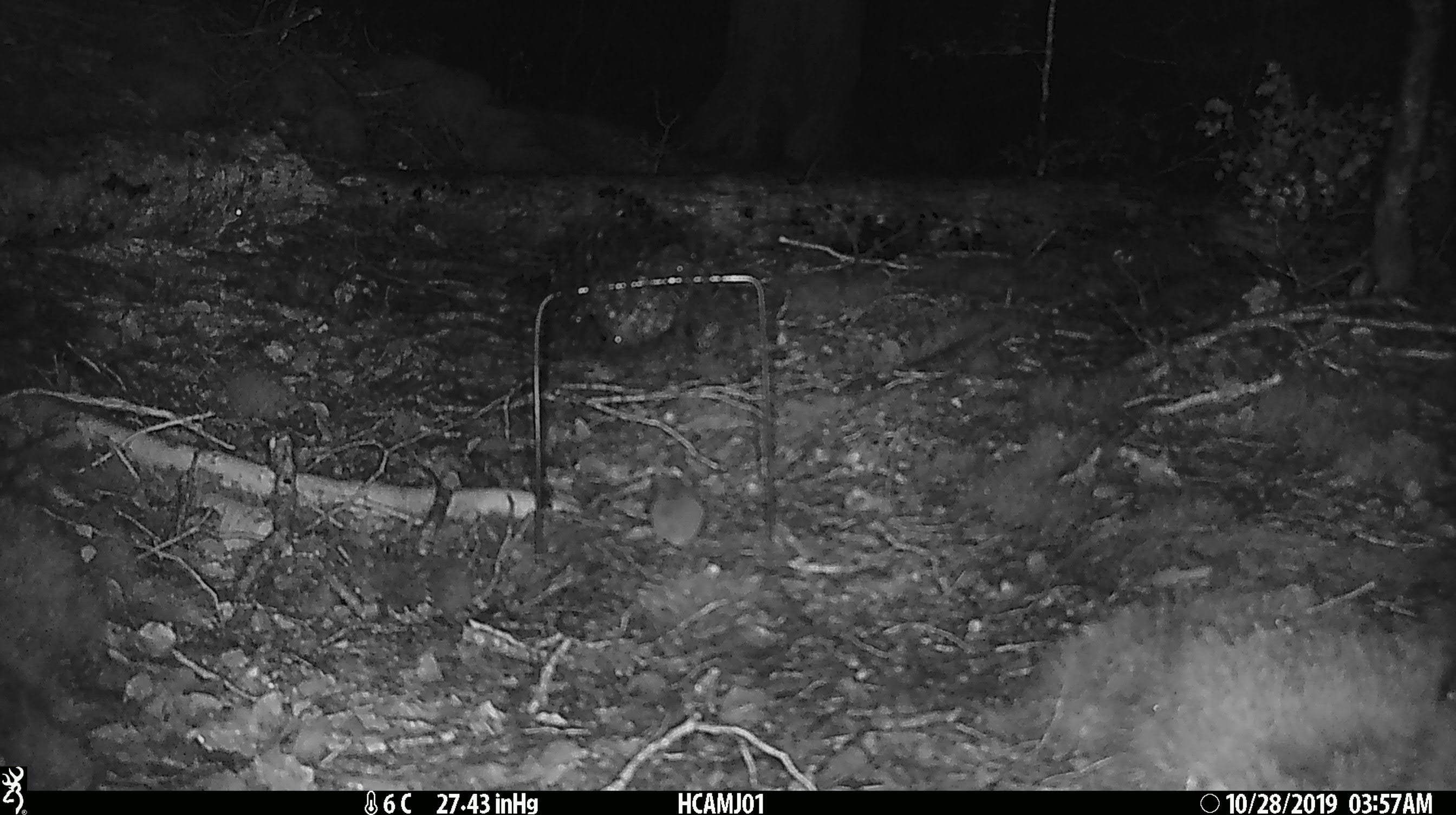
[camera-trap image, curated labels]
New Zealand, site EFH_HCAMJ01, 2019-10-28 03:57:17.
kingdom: Animalia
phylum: Chordata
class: Mammalia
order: Rodentia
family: Muridae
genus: Mus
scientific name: Mus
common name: mouse